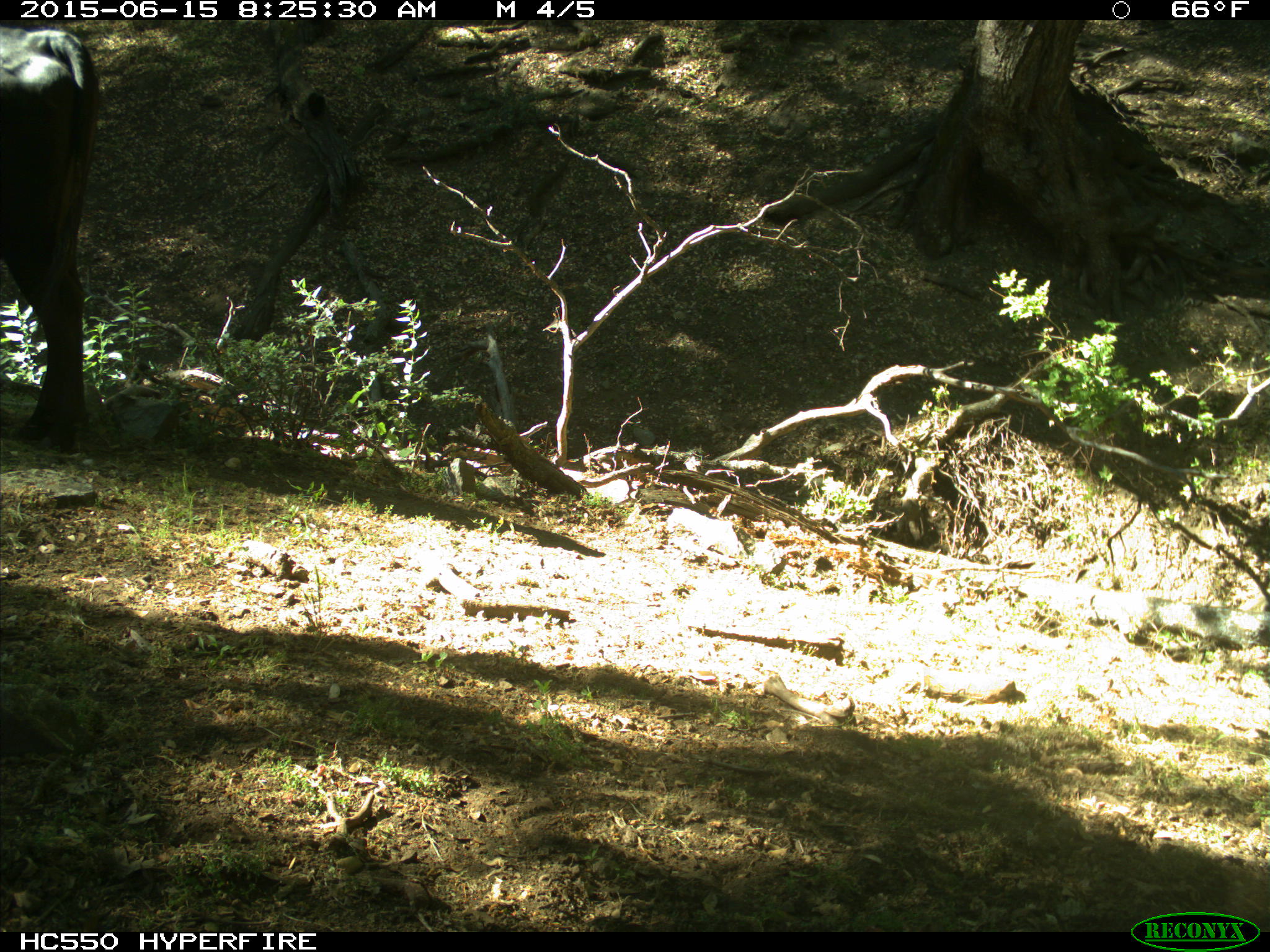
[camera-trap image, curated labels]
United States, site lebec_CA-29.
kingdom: Animalia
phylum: Chordata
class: Mammalia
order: Artiodactyla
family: Bovidae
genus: Bos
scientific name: Bos taurus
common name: domestic cow